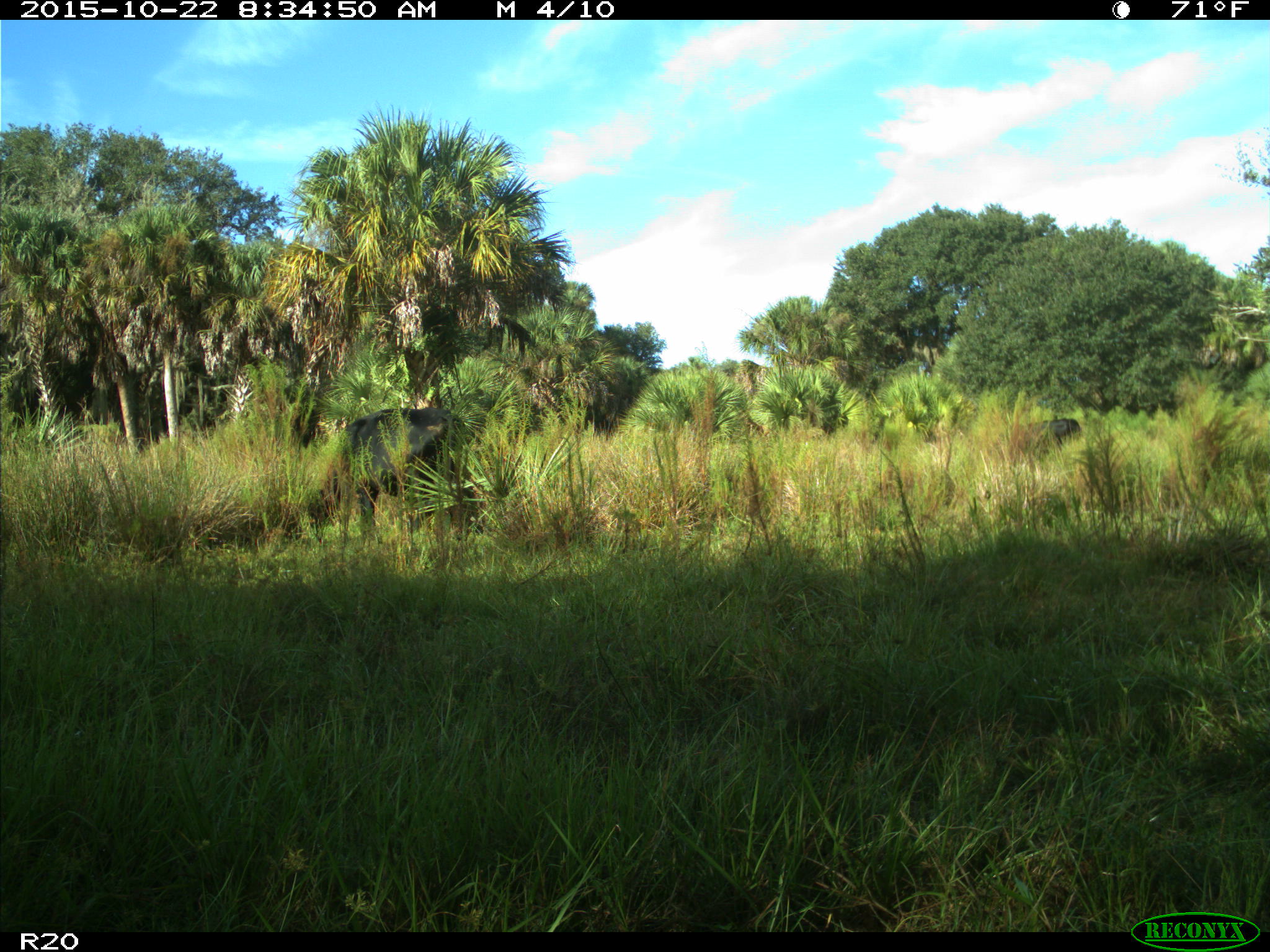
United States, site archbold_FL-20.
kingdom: Animalia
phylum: Chordata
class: Mammalia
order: Artiodactyla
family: Bovidae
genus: Bos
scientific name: Bos taurus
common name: domestic cow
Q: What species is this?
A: Bos taurus (domestic cow).